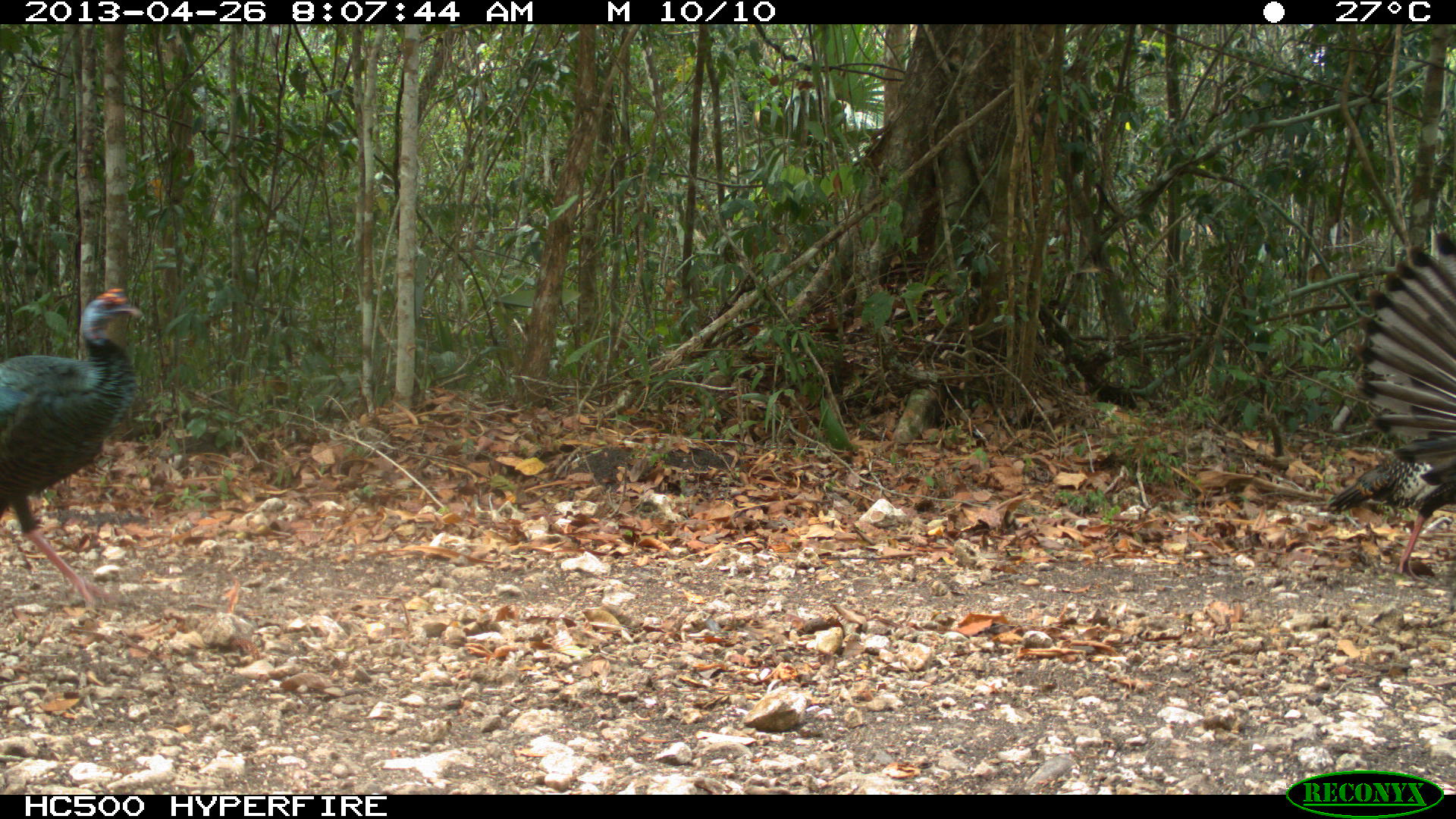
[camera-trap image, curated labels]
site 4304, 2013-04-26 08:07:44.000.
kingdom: Animalia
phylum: Chordata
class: Aves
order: Galliformes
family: Phasianidae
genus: Meleagris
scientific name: Meleagris ocellata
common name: ocellated turkey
Meleagris ocellata (ocellated turkey), count 3.